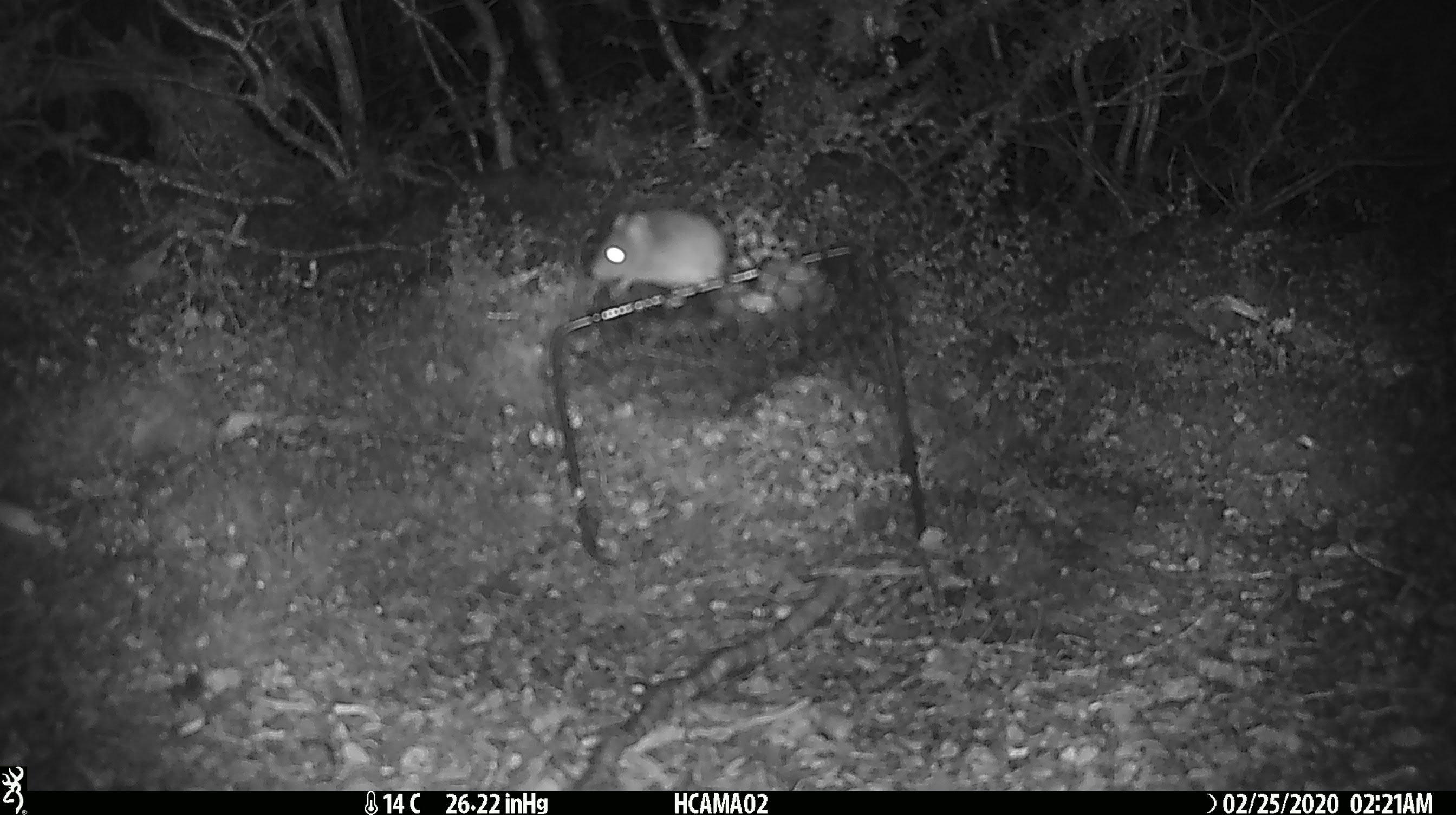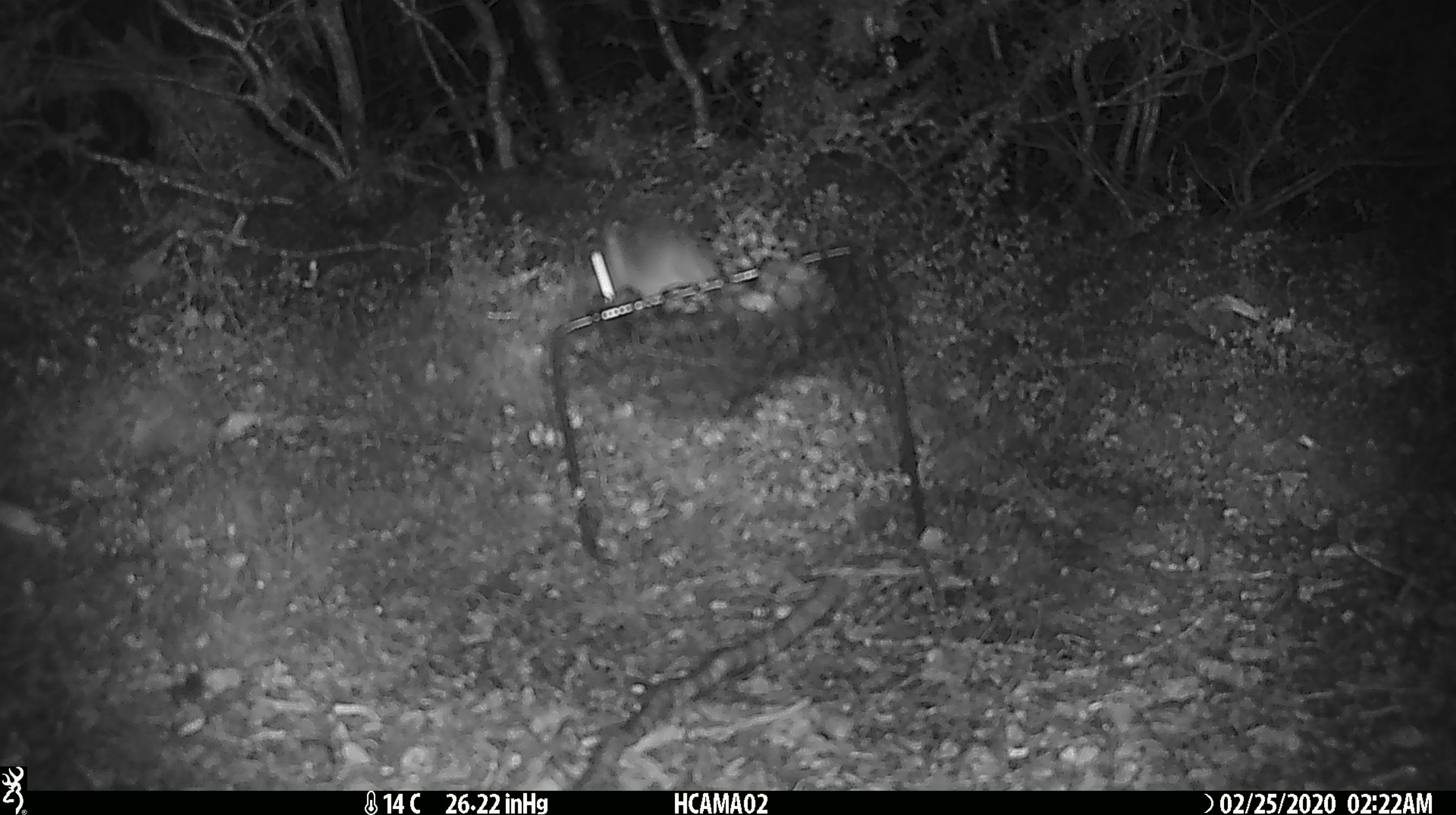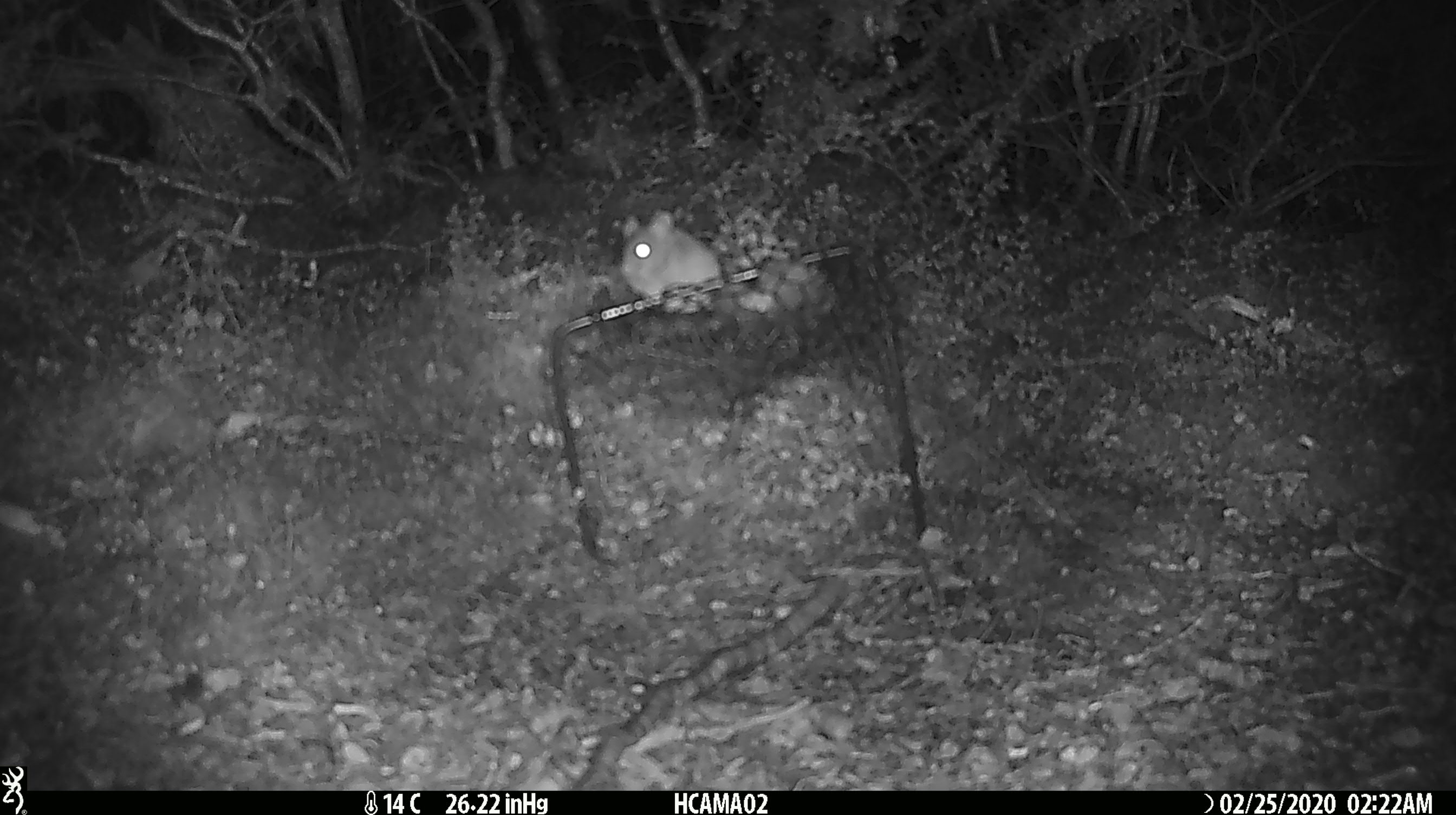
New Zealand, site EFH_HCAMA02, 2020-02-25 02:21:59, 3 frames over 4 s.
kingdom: Animalia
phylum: Chordata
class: Mammalia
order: Rodentia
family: Muridae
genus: Mus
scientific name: Mus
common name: mouse